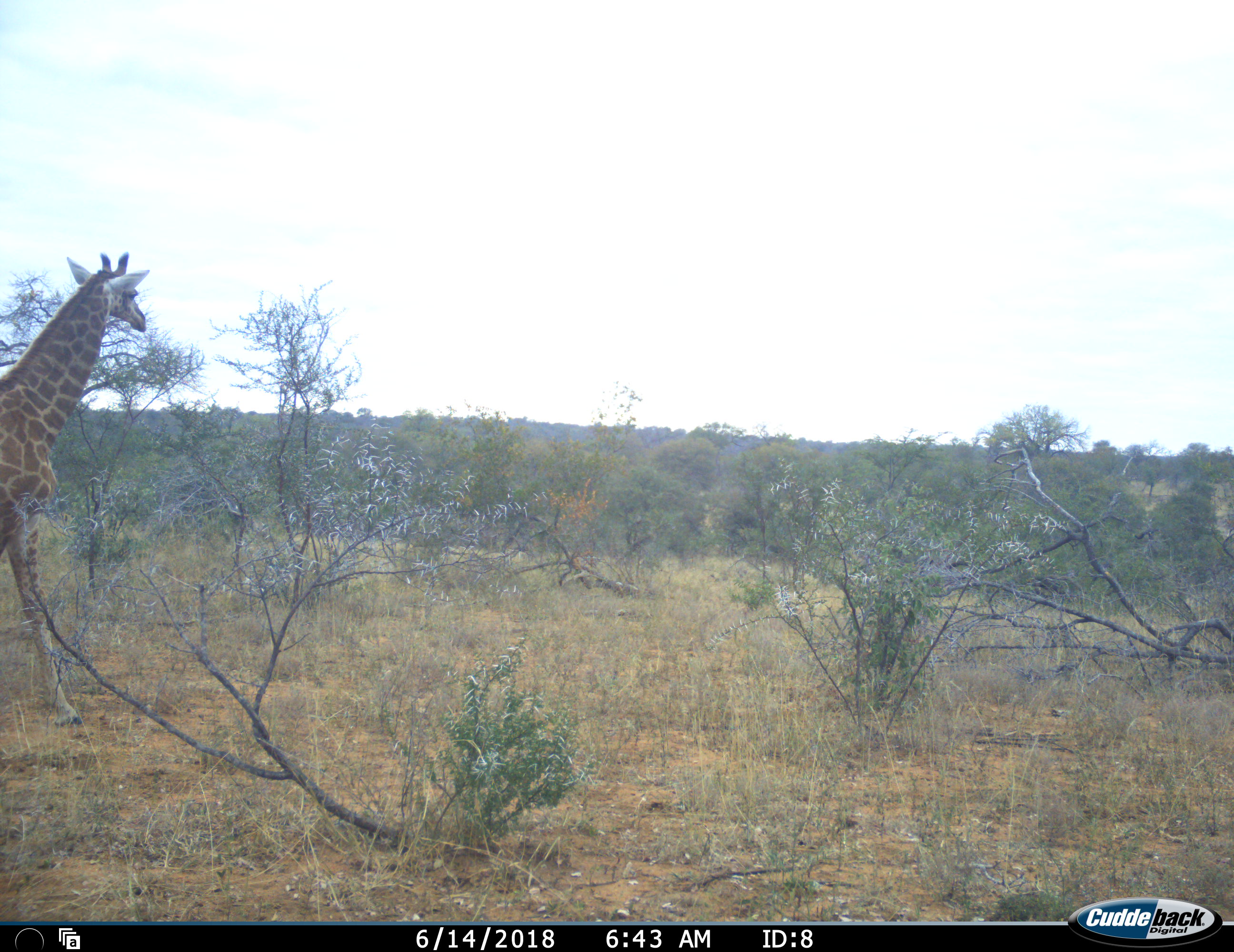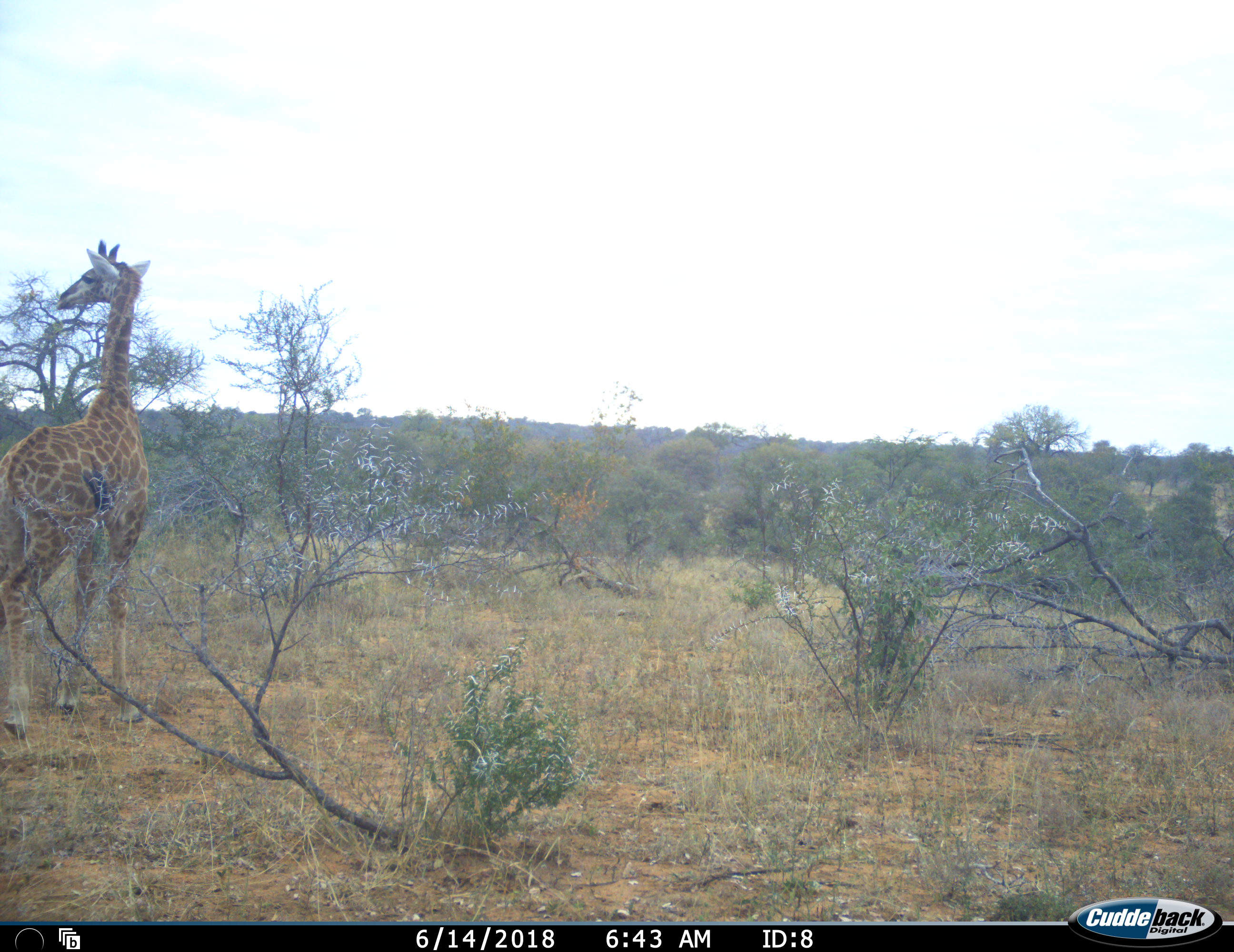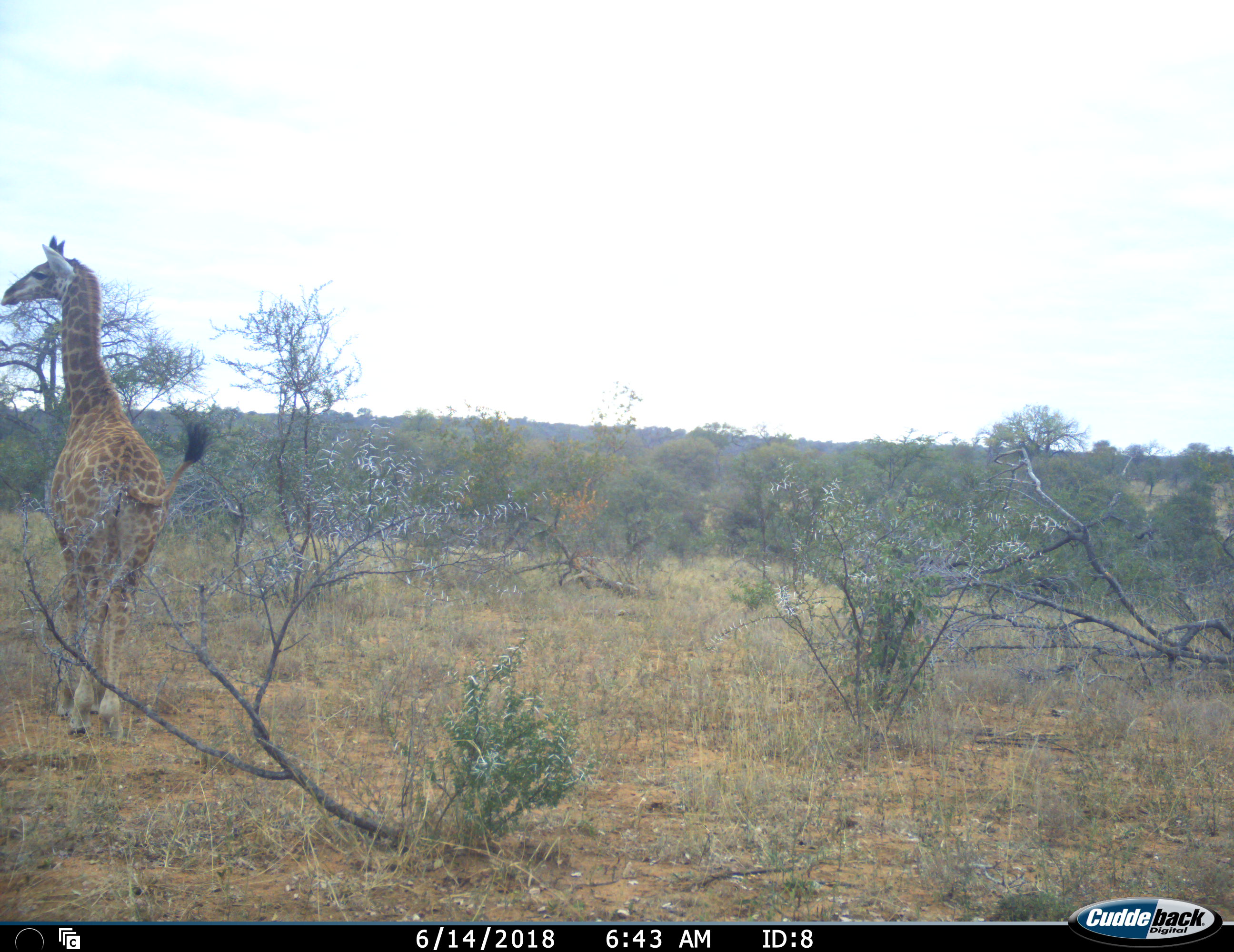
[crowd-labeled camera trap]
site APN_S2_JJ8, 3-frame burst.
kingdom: Animalia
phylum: Chordata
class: Mammalia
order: Artiodactyla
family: Giraffidae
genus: Giraffa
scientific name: Giraffa camelopardalis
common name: giraffe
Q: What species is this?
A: Giraffe (Giraffa camelopardalis).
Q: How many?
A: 1.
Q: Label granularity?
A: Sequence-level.